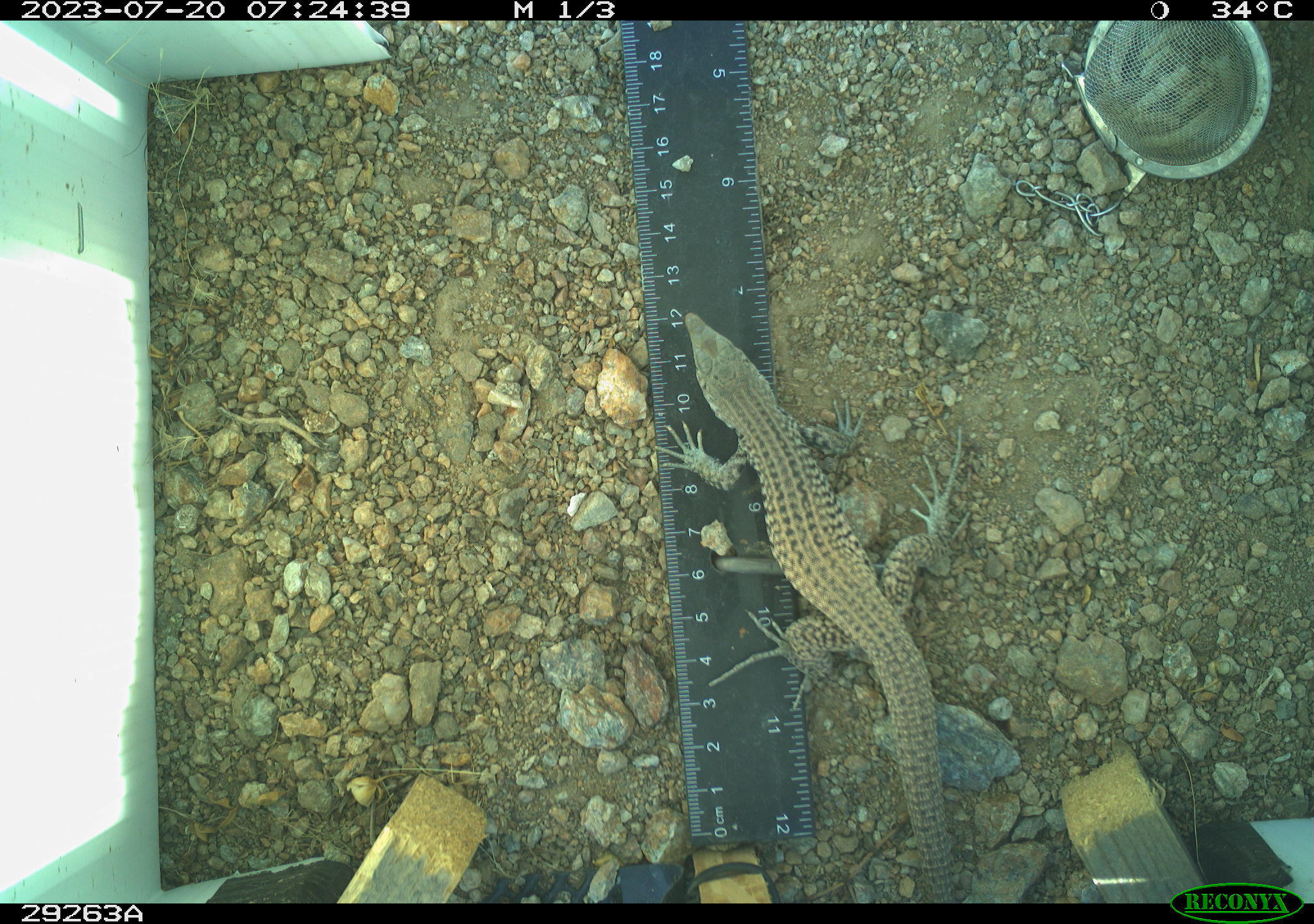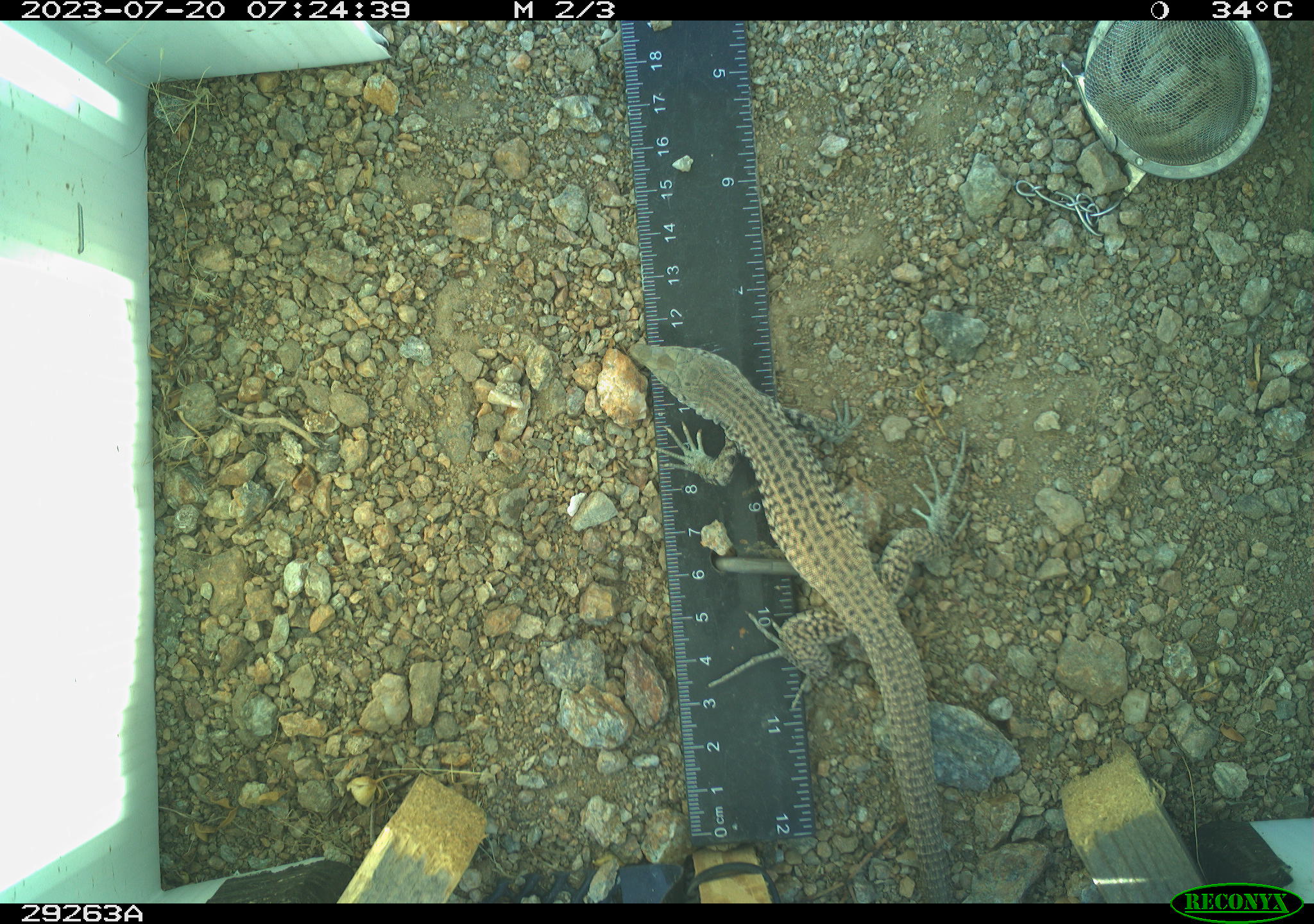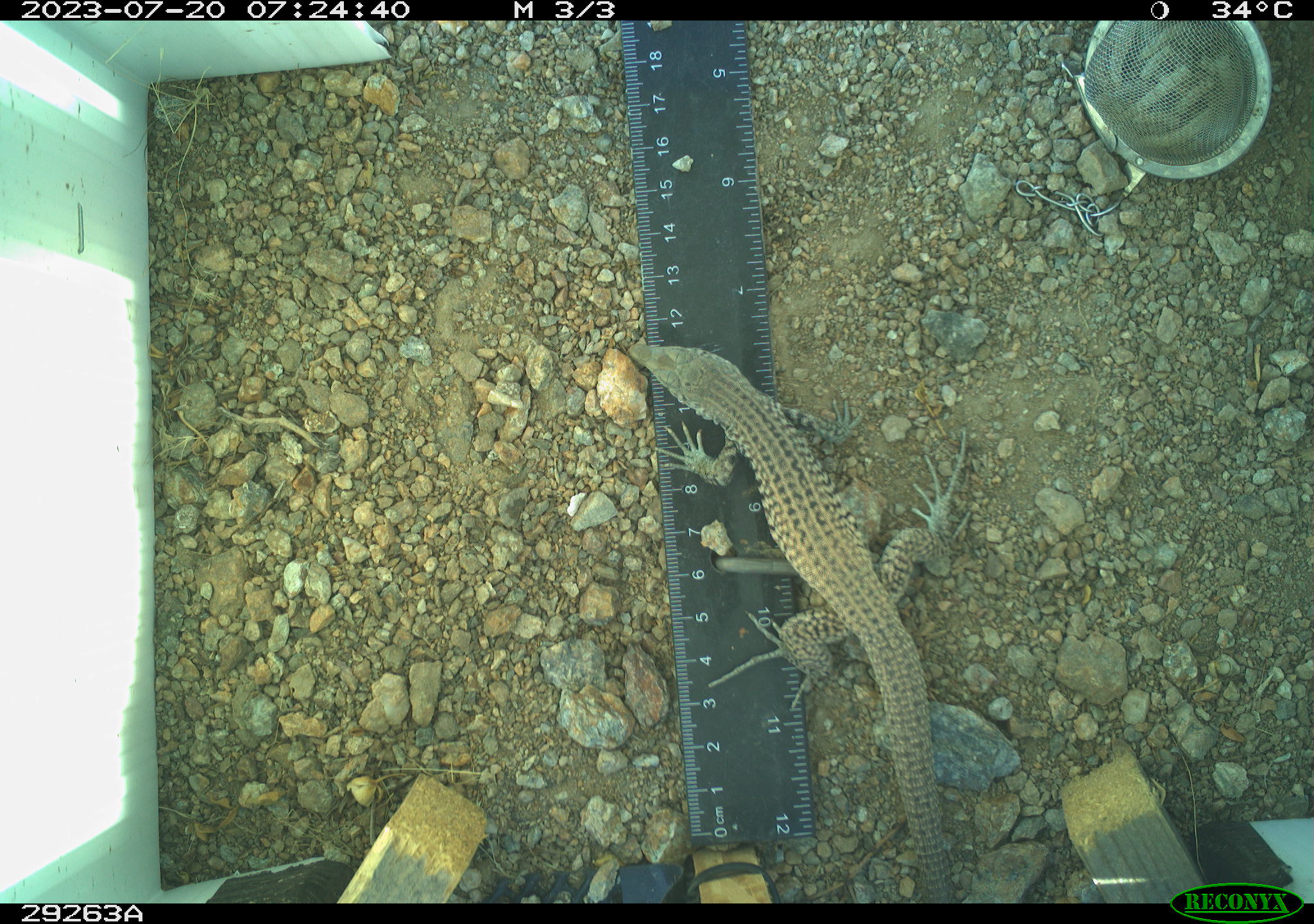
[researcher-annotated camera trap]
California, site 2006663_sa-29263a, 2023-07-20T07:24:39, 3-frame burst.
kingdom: Animalia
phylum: Chordata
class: Reptilia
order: Squamata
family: Teiidae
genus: Aspidoscelis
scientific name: Aspidoscelis tigris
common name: western whiptail